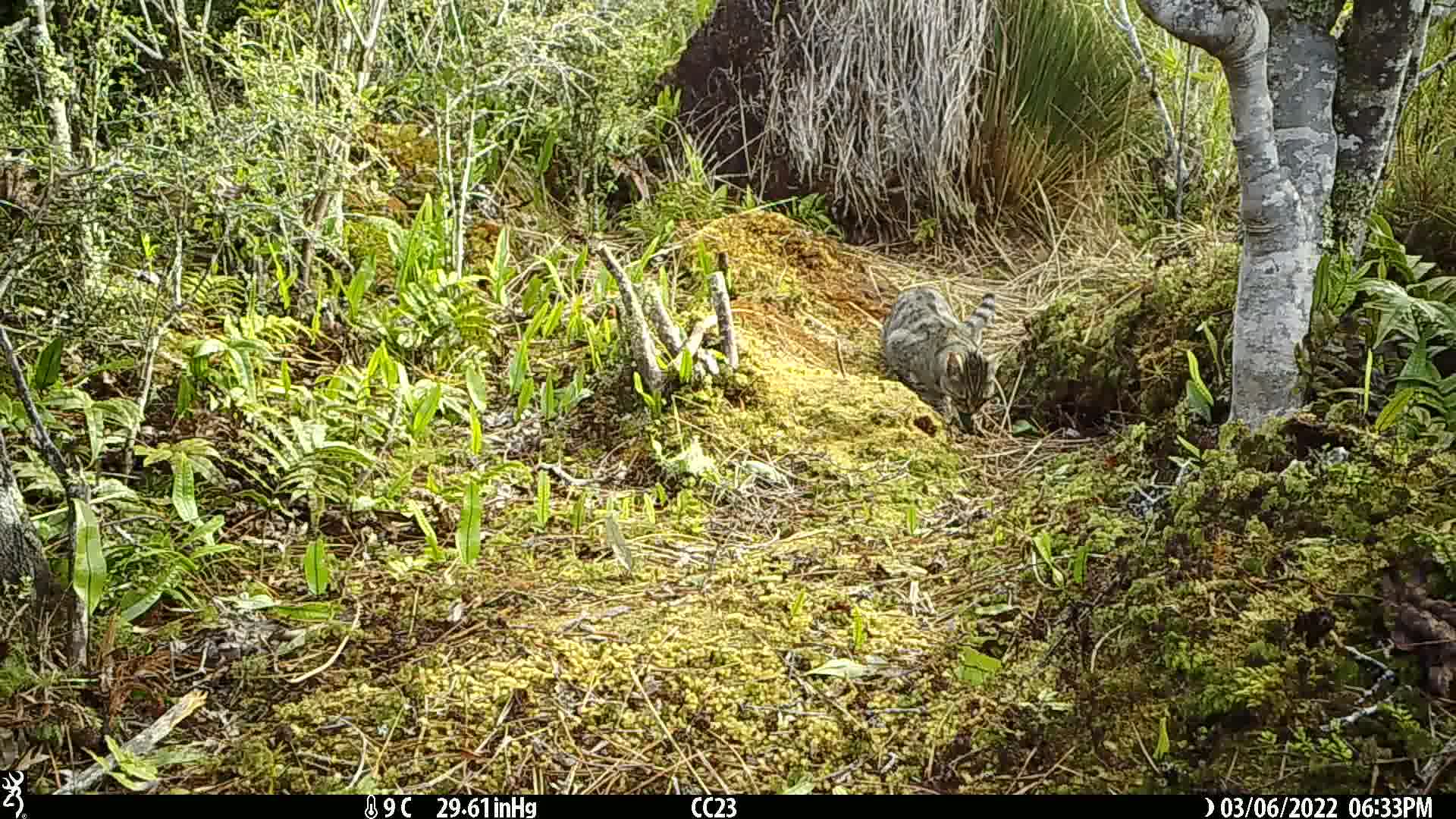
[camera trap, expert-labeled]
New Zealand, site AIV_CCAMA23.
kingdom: Animalia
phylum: Chordata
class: Mammalia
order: Carnivora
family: Felidae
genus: Felis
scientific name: Felis catus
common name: domestic cat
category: cat